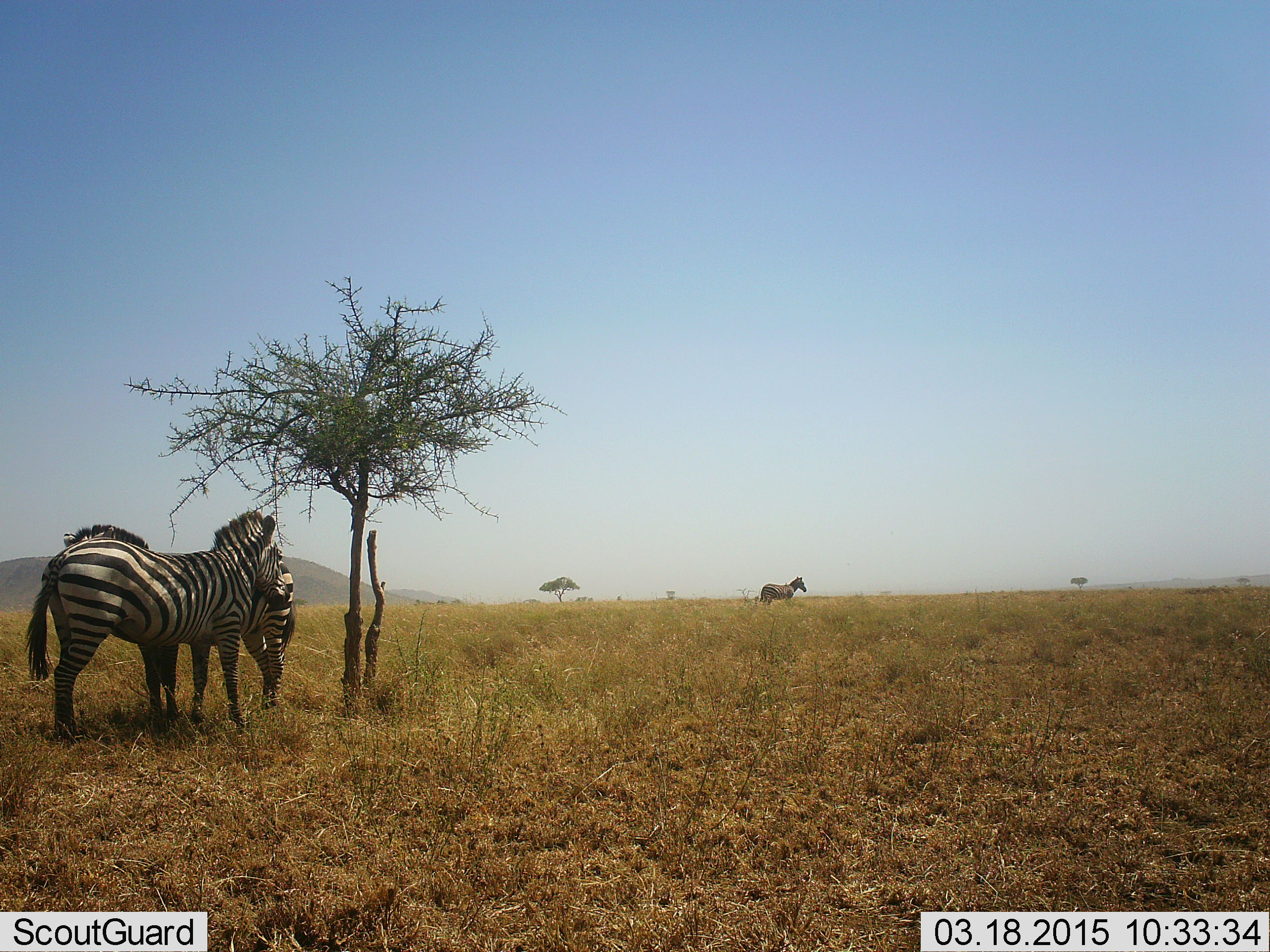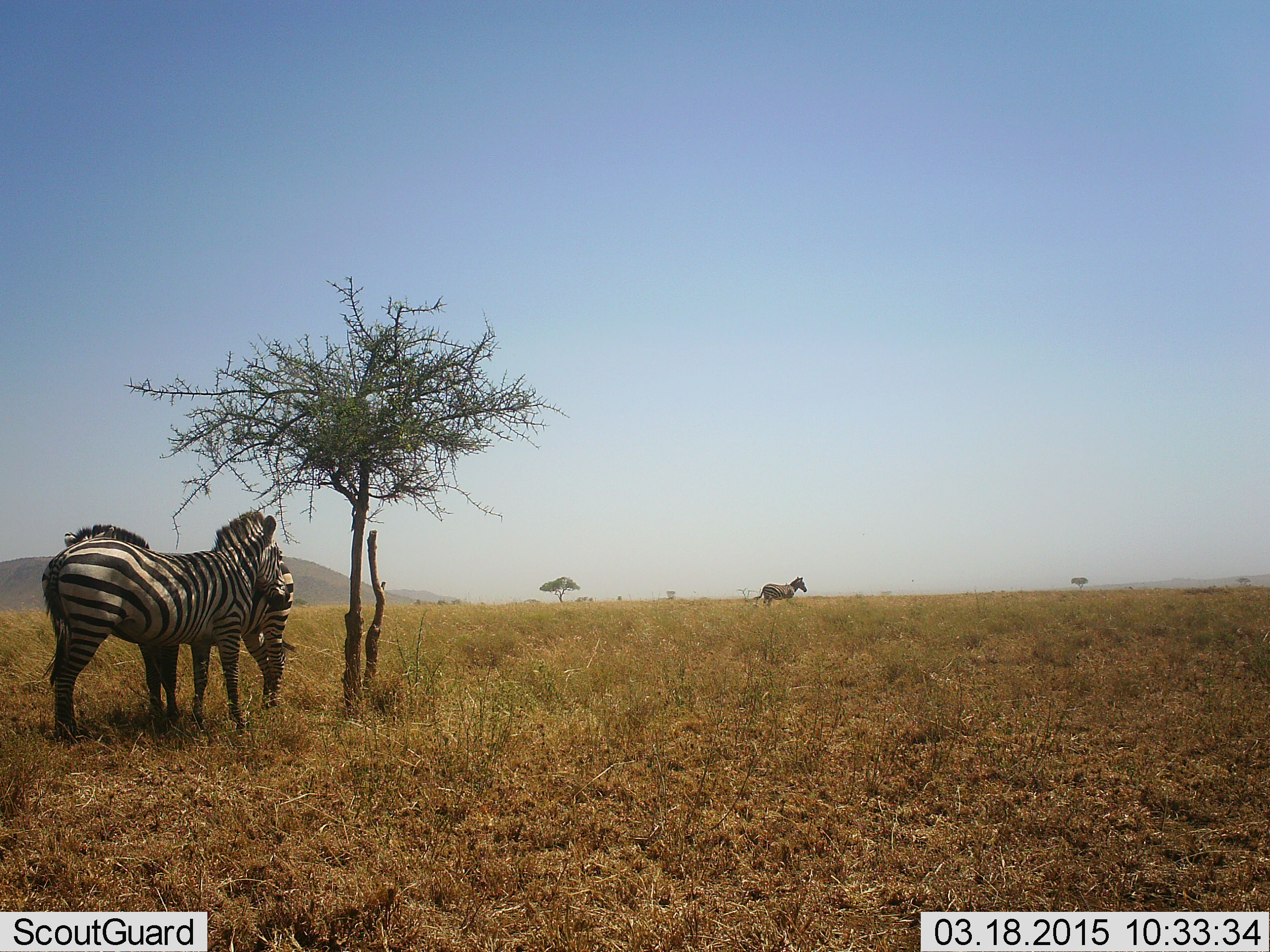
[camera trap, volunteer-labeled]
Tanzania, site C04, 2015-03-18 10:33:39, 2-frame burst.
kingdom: Animalia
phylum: Chordata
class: Mammalia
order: Perissodactyla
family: Equidae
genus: Equus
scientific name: Equus quagga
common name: plains zebra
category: zebra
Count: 3.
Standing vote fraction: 80%.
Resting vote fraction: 10%.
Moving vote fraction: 20%.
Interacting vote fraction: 20%.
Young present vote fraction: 0%.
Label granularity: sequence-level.